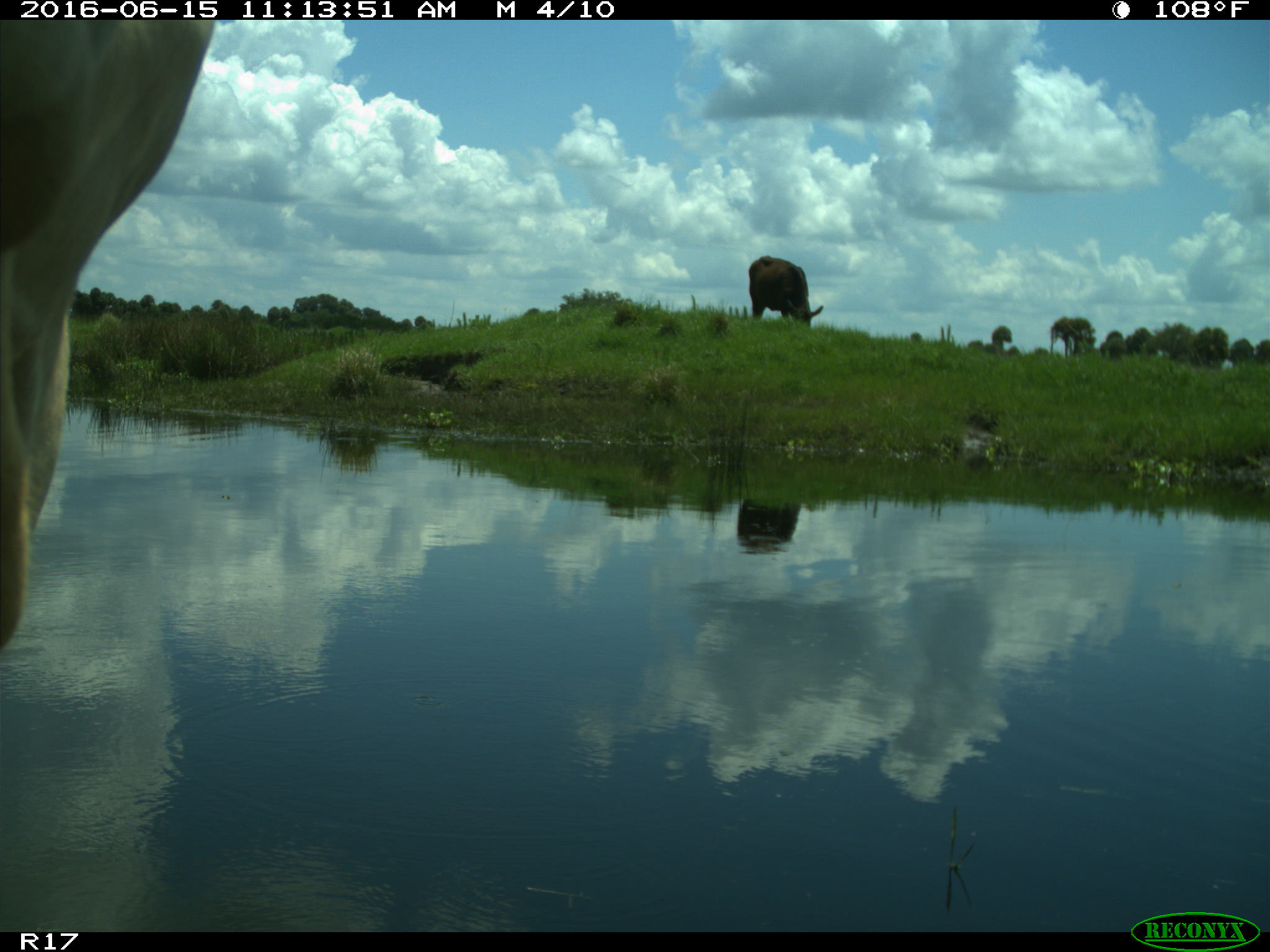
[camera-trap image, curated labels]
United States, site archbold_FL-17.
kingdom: Animalia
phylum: Chordata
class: Mammalia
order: Artiodactyla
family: Bovidae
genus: Bos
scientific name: Bos taurus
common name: domestic cow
Bos taurus (domestic cow).